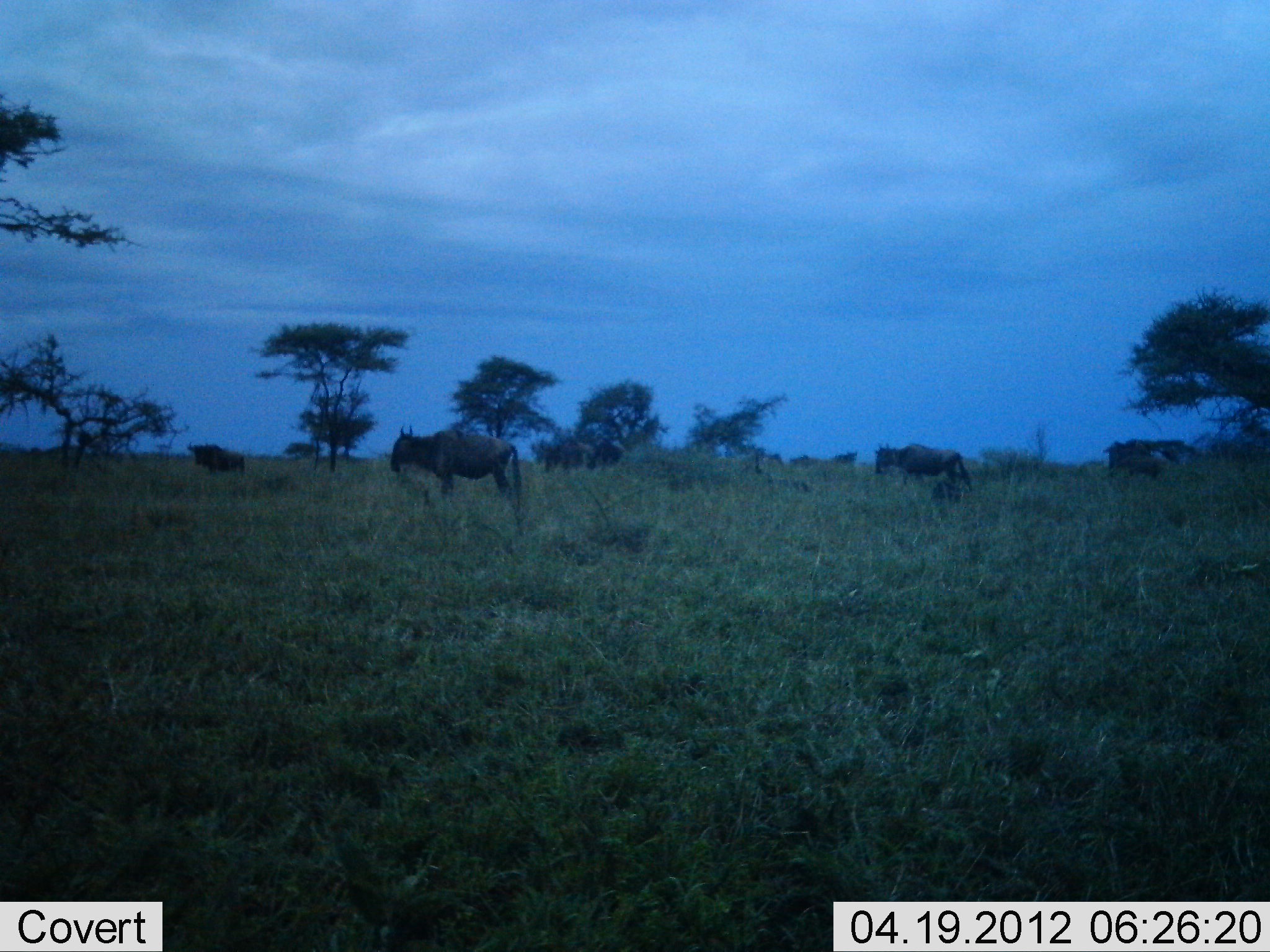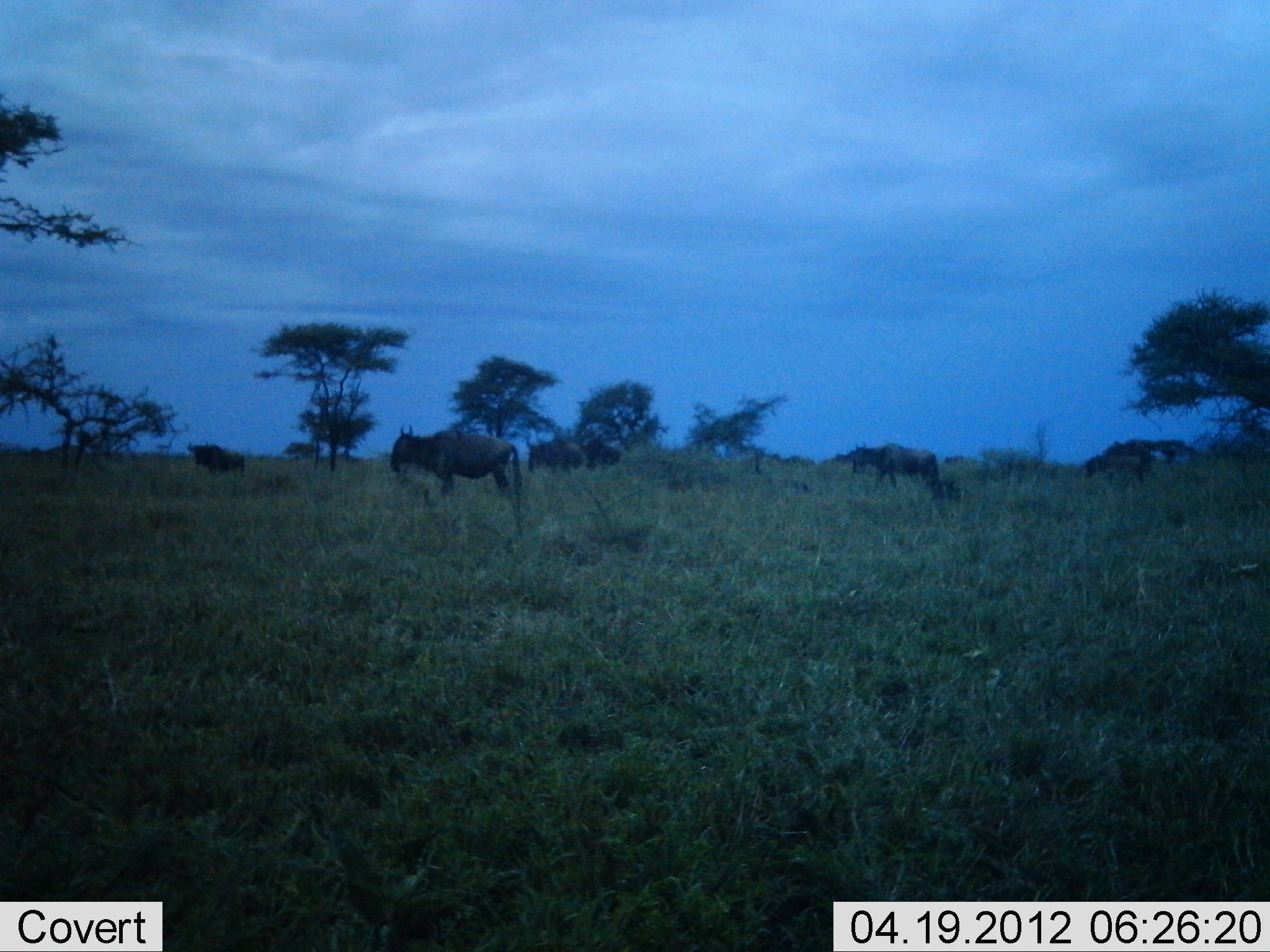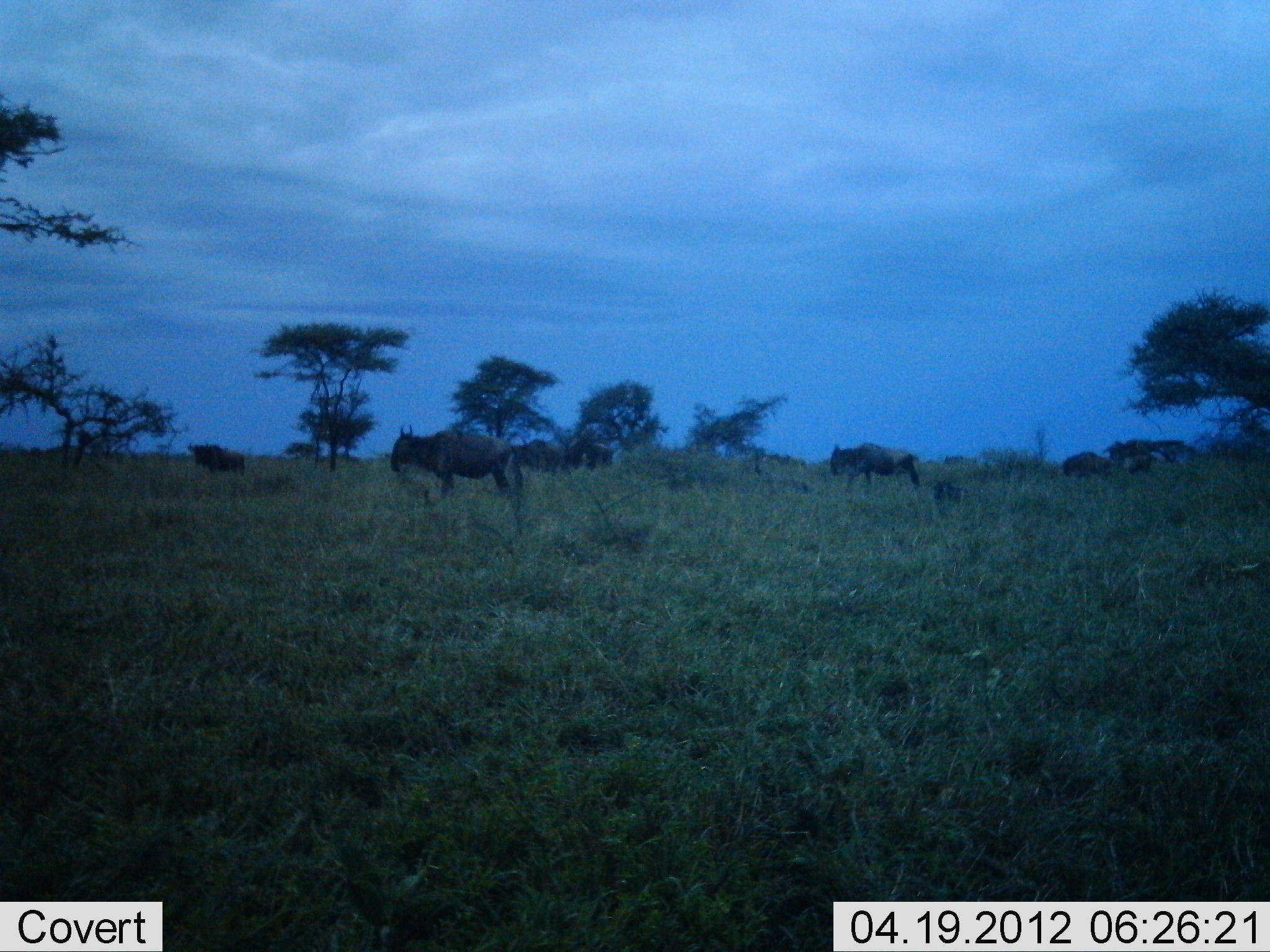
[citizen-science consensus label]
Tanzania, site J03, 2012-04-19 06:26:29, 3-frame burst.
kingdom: Animalia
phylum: Chordata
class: Mammalia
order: Artiodactyla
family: Bovidae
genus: Connochaetes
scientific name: Connochaetes taurinus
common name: blue wildebeest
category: wildebeest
Wildebeest (blue wildebeest) (Connochaetes taurinus), count 7. Behavior (volunteer vote fractions): standing 70%, resting 0%, moving 77%, interacting 0%. Young present (vote fraction): 7%. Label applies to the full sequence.